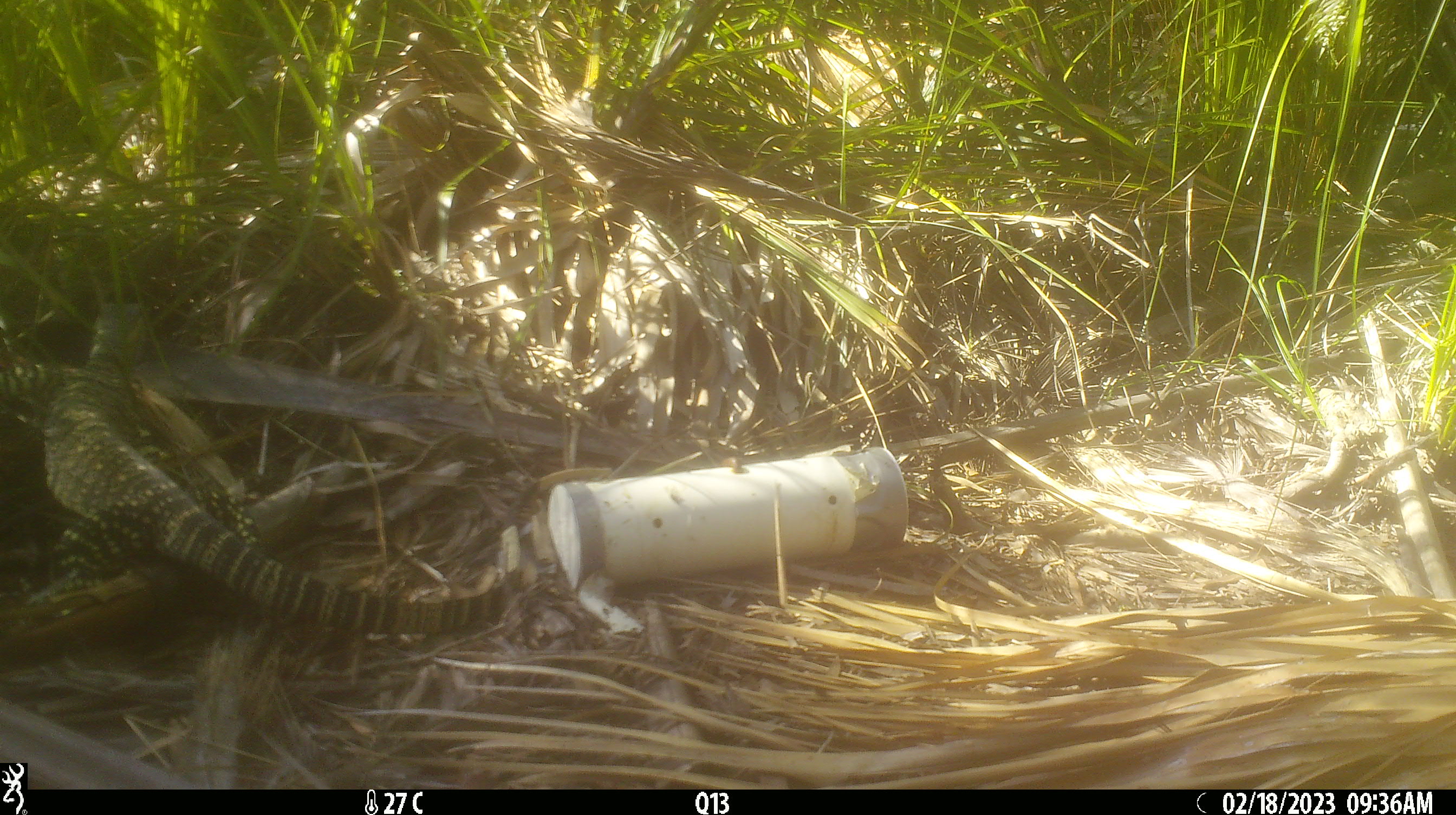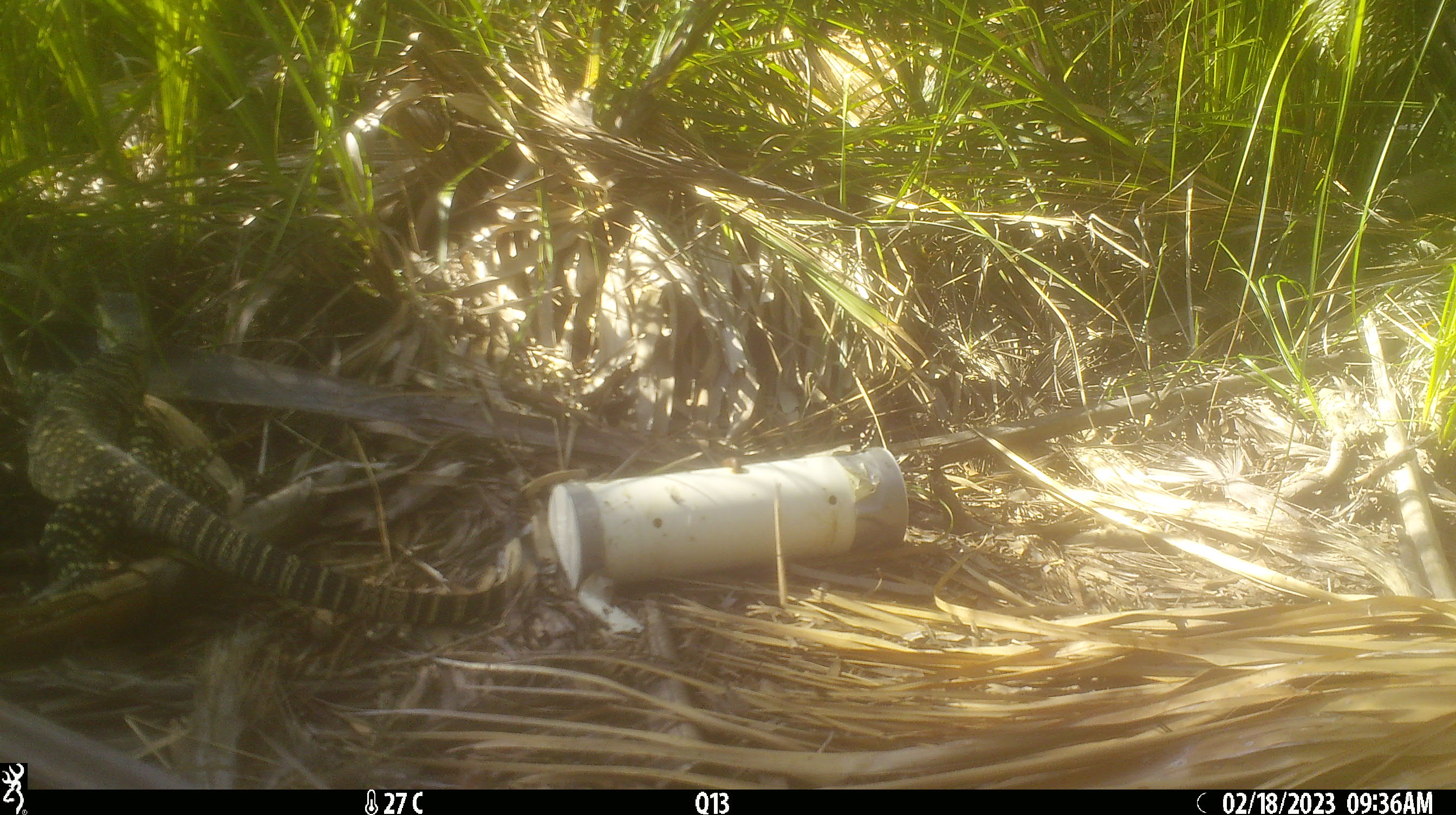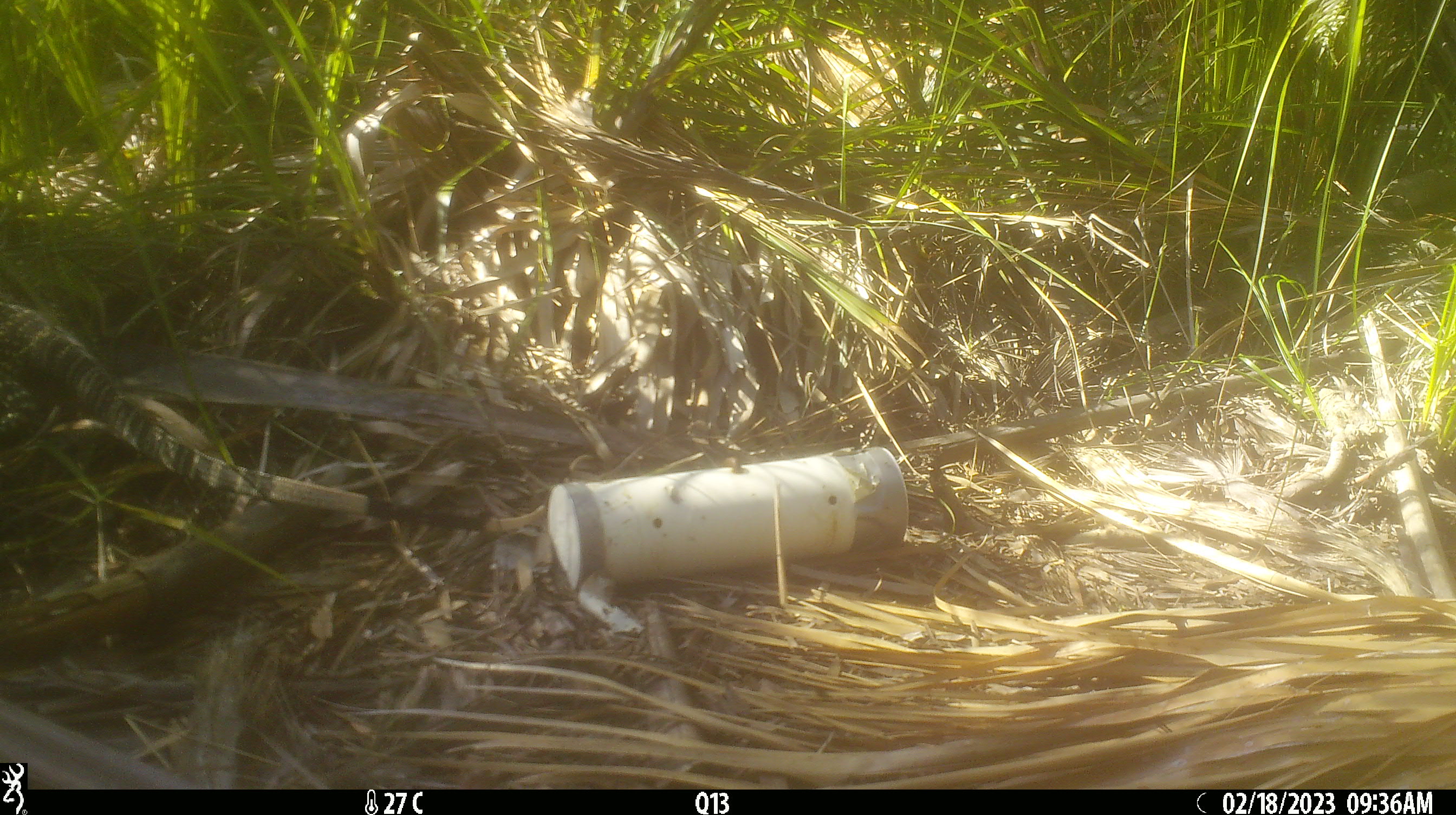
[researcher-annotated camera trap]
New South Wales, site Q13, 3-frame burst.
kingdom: Animalia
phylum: Chordata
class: Reptilia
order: Squamata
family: Varanidae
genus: Varanus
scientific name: Varanus varius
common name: lace monitor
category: goanna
Goanna (lace monitor) (Varanus varius).